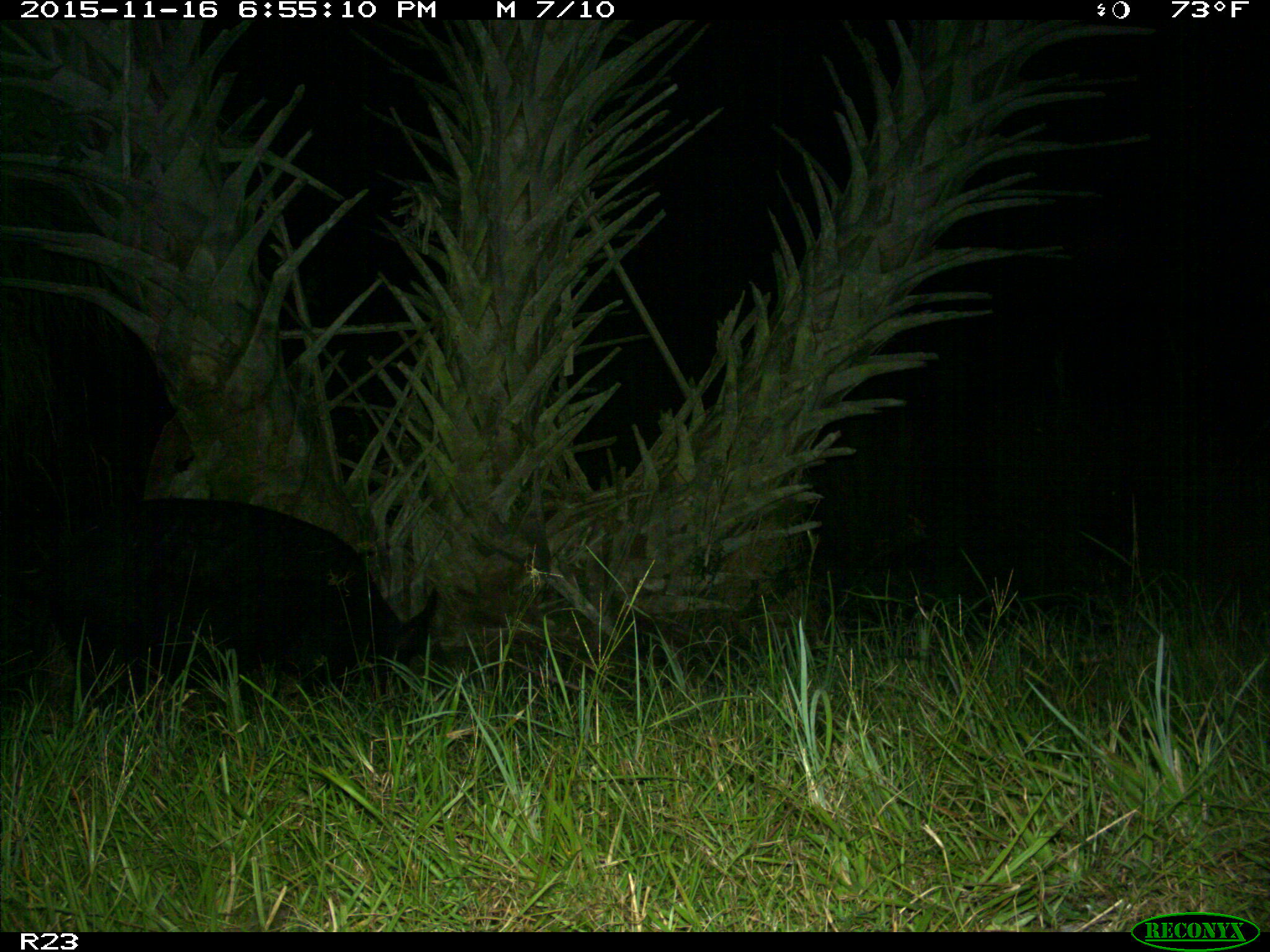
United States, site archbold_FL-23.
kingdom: Animalia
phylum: Chordata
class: Mammalia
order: Artiodactyla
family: Suidae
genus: Sus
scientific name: Sus scrofa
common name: wild boar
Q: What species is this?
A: Sus scrofa (wild boar).